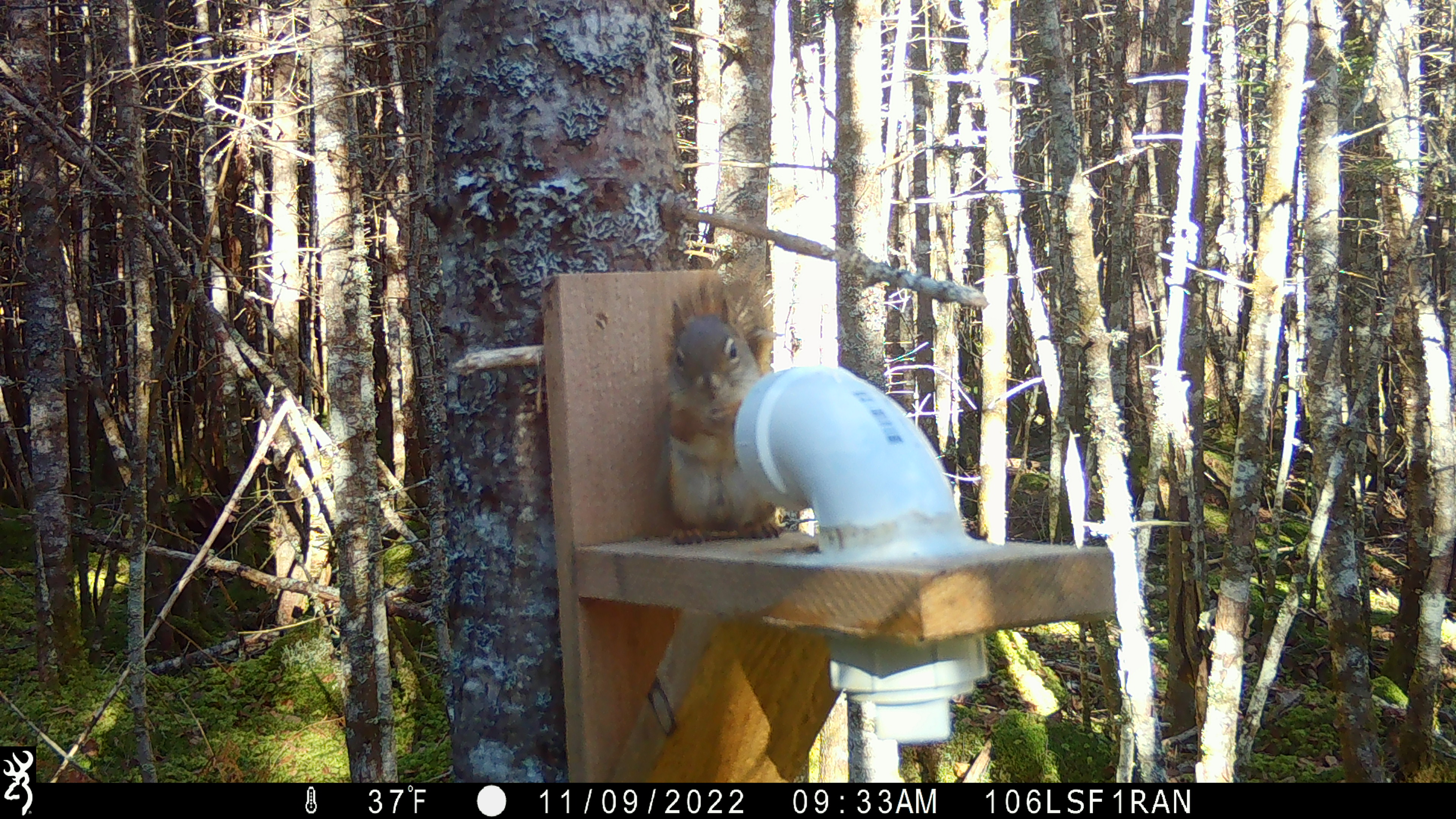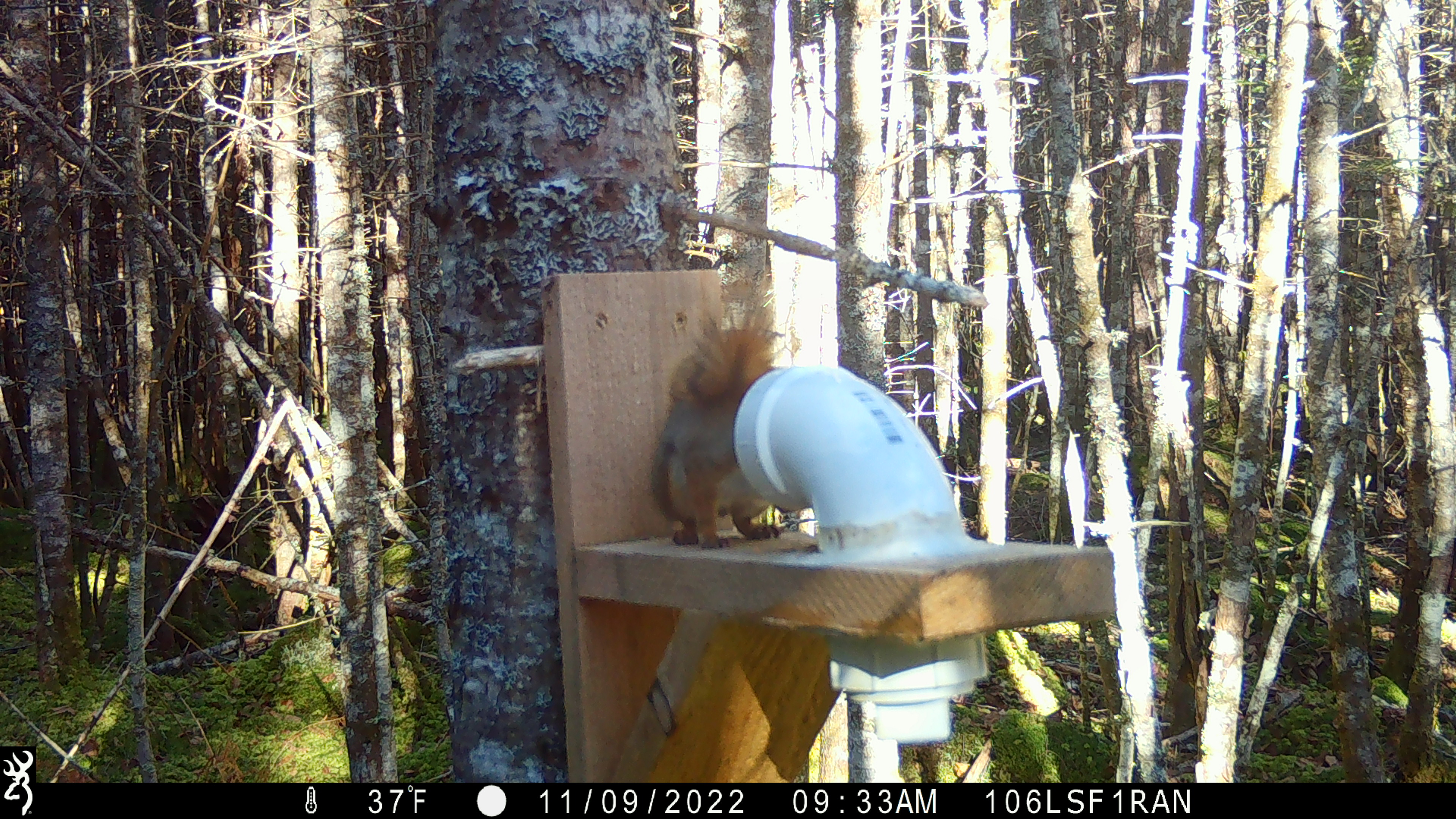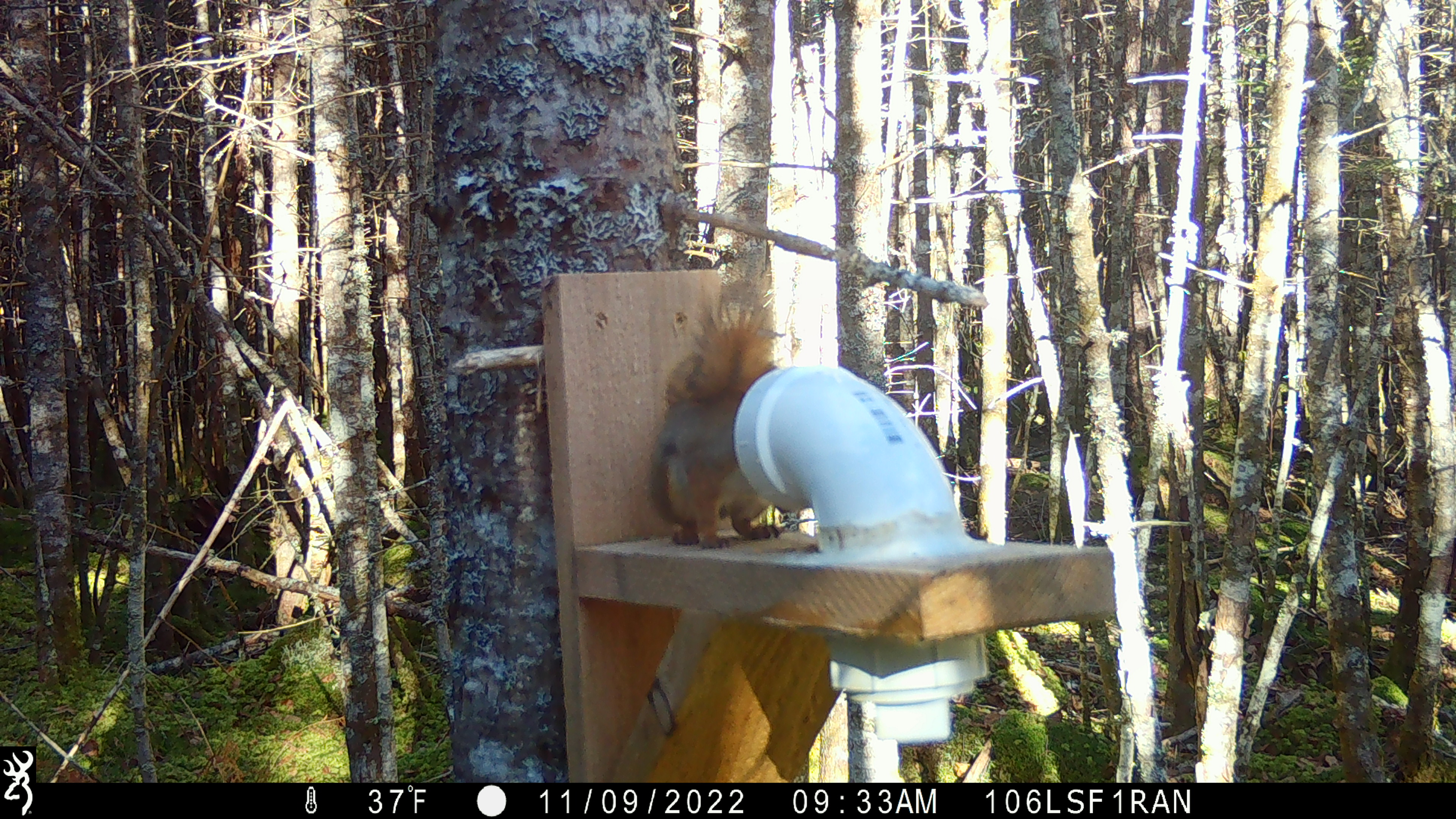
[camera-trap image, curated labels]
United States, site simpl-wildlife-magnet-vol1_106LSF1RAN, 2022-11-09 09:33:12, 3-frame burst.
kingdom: Animalia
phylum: Chordata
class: Mammalia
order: Rodentia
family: Sciuridae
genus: Tamiasciurus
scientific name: Tamiasciurus hudsonicus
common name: red squirrel